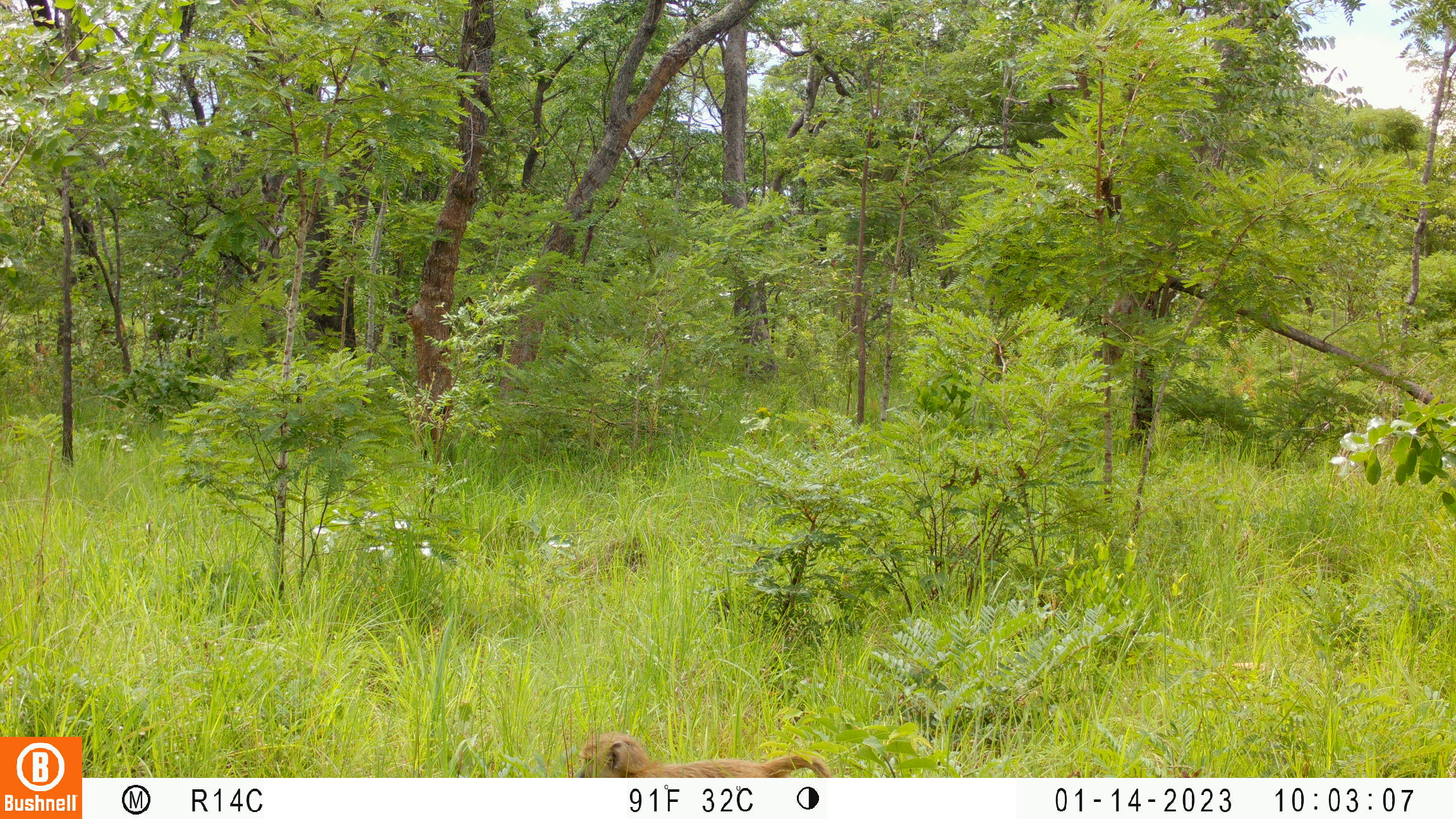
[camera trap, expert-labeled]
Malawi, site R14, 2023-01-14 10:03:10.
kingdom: Animalia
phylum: Chordata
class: Mammalia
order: Primates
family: Cercopithecidae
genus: Papio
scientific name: Papio cynocephalus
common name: yellow baboon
Yellow baboon (Papio cynocephalus), count 1.